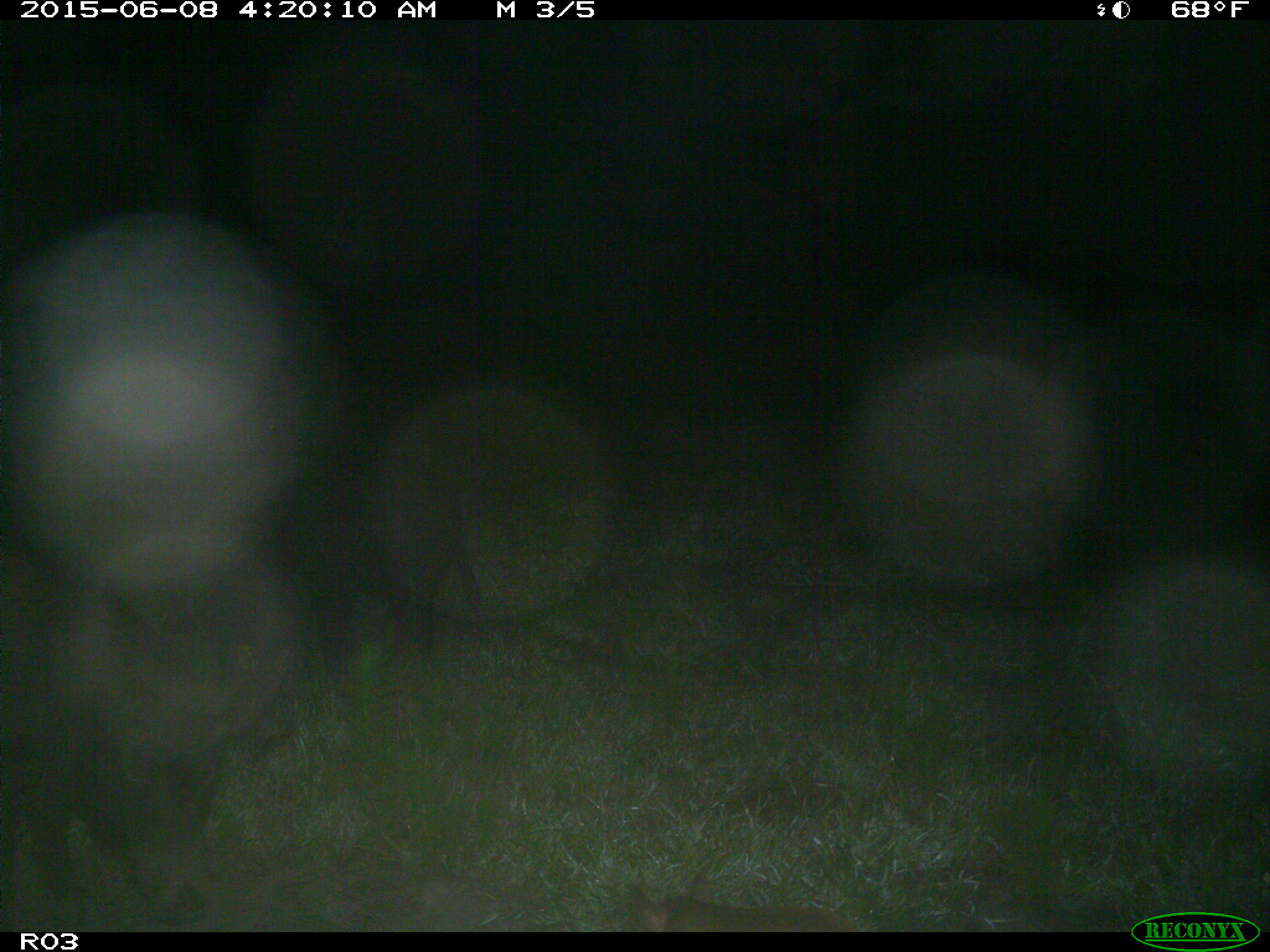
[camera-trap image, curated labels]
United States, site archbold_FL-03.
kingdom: Animalia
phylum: Chordata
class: Mammalia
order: Artiodactyla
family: Suidae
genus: Sus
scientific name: Sus scrofa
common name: wild boar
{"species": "Sus scrofa (wild boar)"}